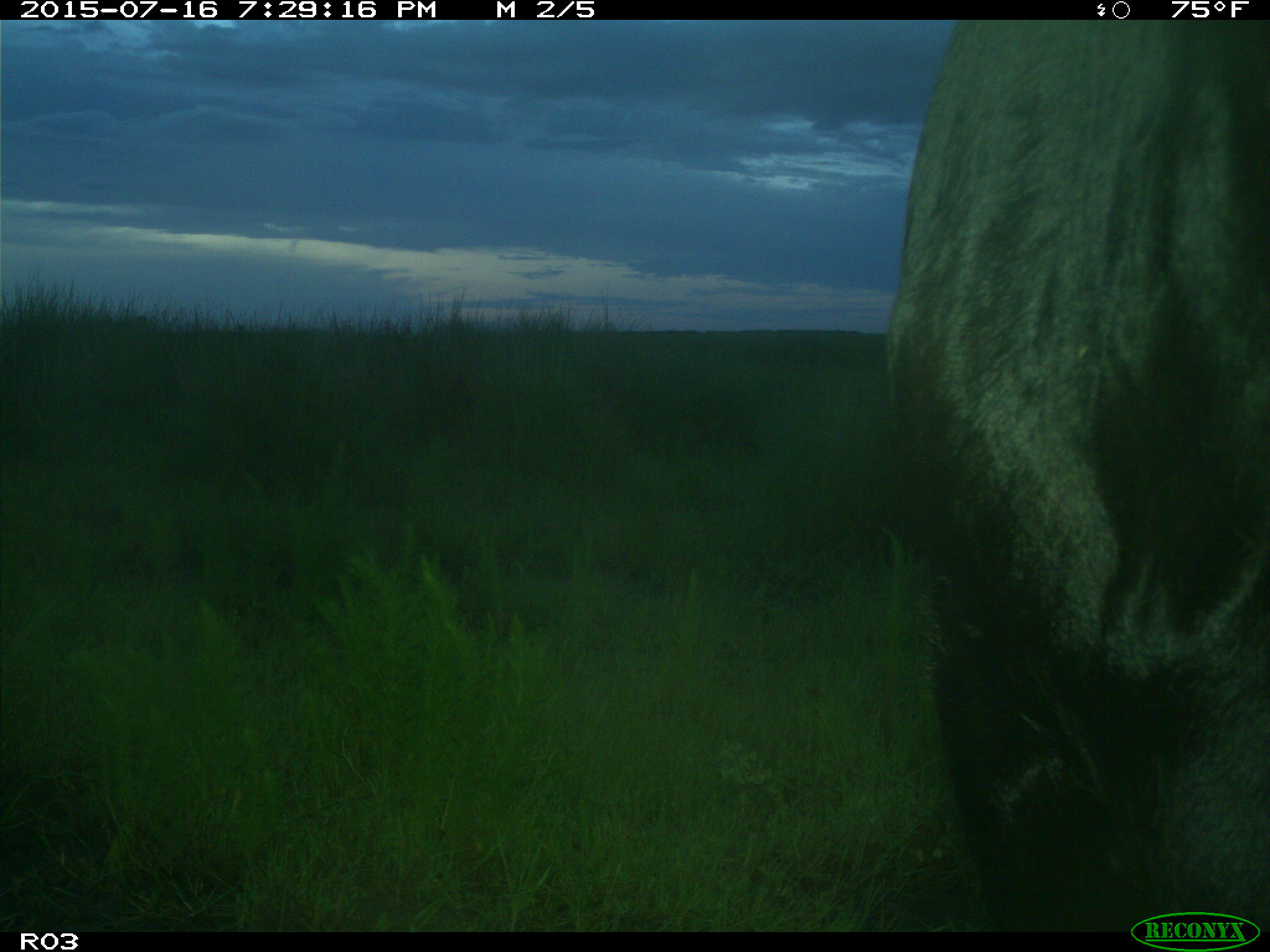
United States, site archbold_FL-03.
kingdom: Animalia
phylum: Chordata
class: Mammalia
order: Artiodactyla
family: Bovidae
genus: Bos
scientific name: Bos taurus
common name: domestic cow